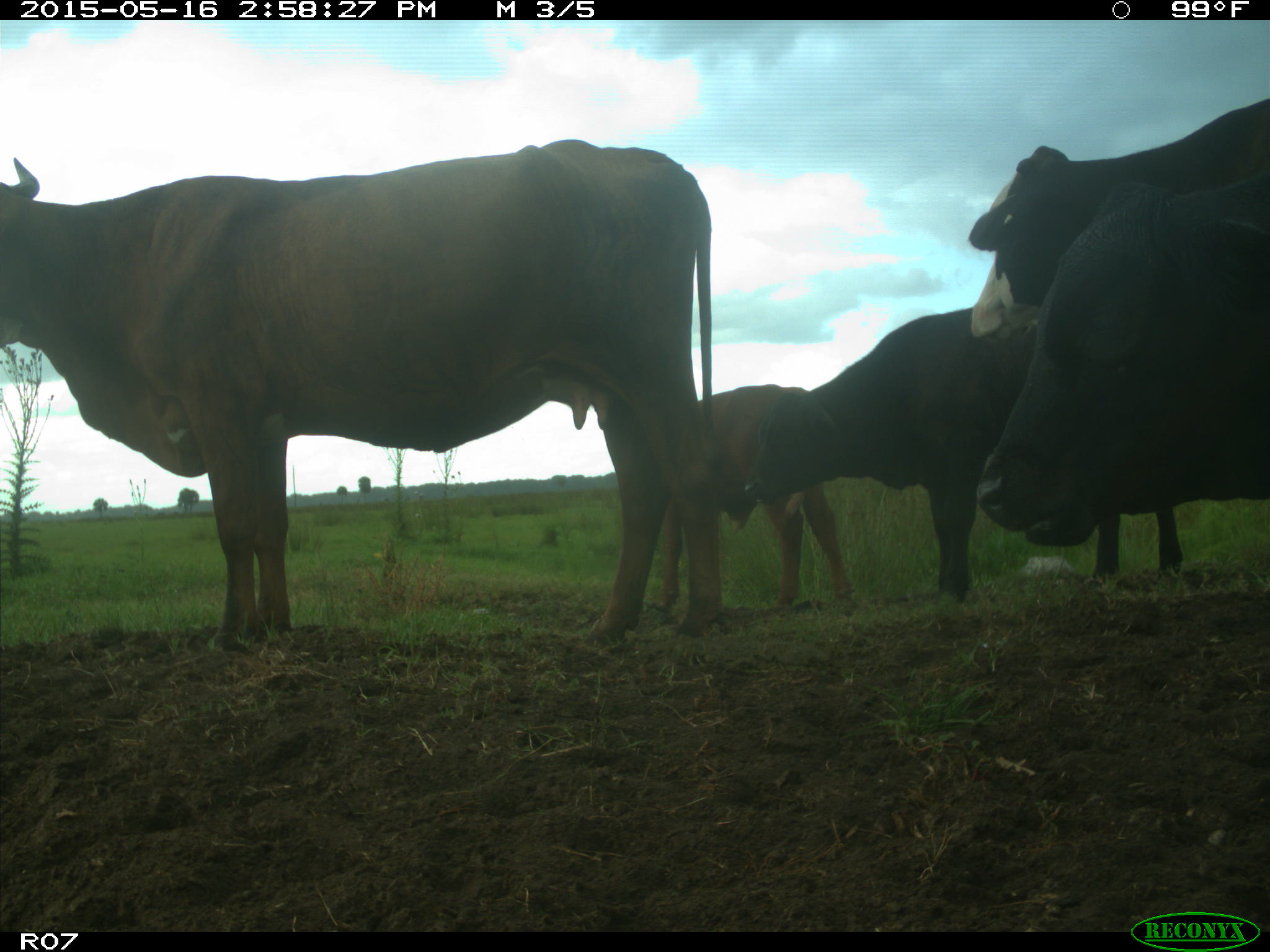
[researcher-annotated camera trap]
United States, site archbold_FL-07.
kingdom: Animalia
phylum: Chordata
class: Mammalia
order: Artiodactyla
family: Bovidae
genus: Bos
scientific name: Bos taurus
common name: domestic cow